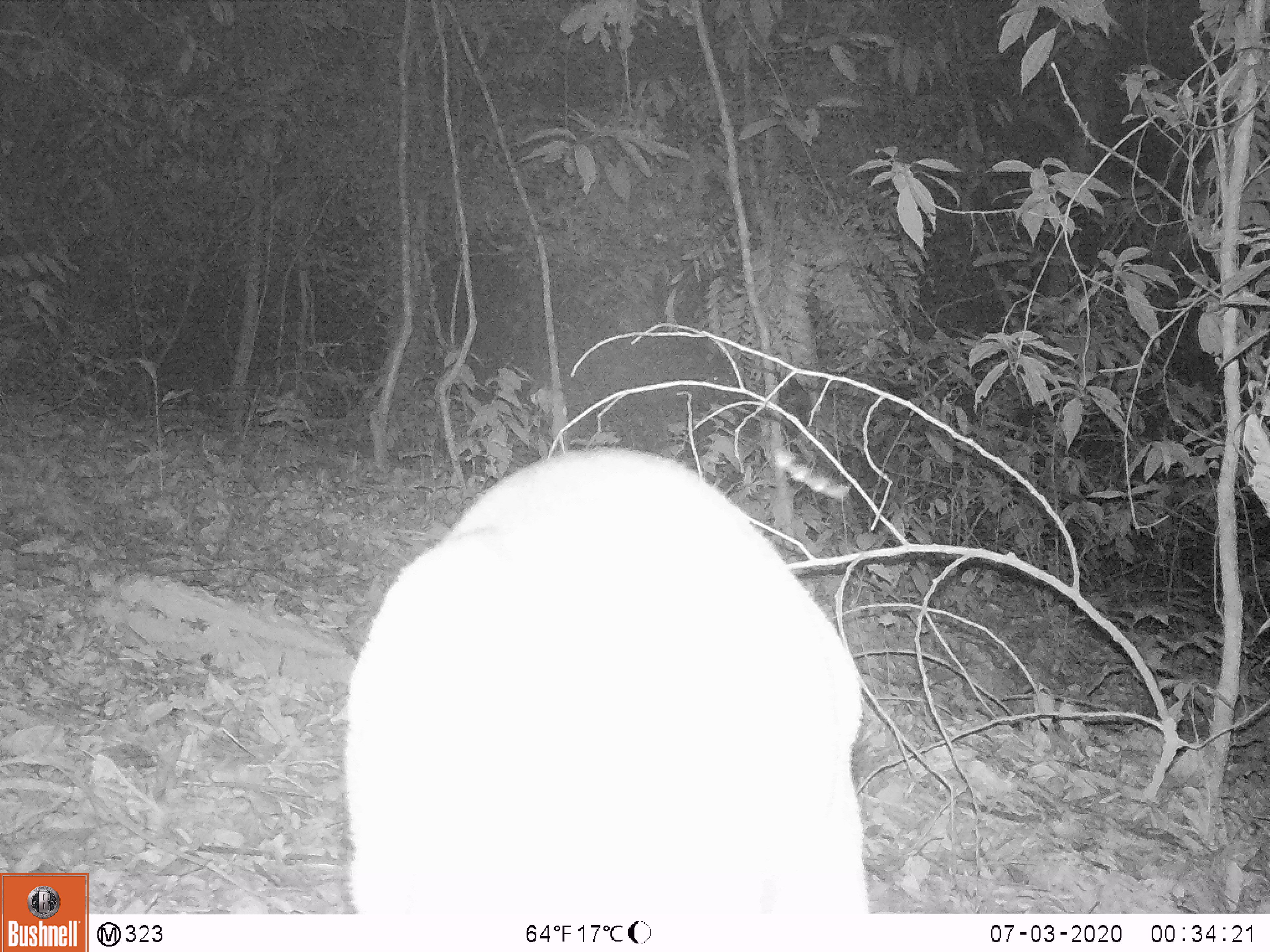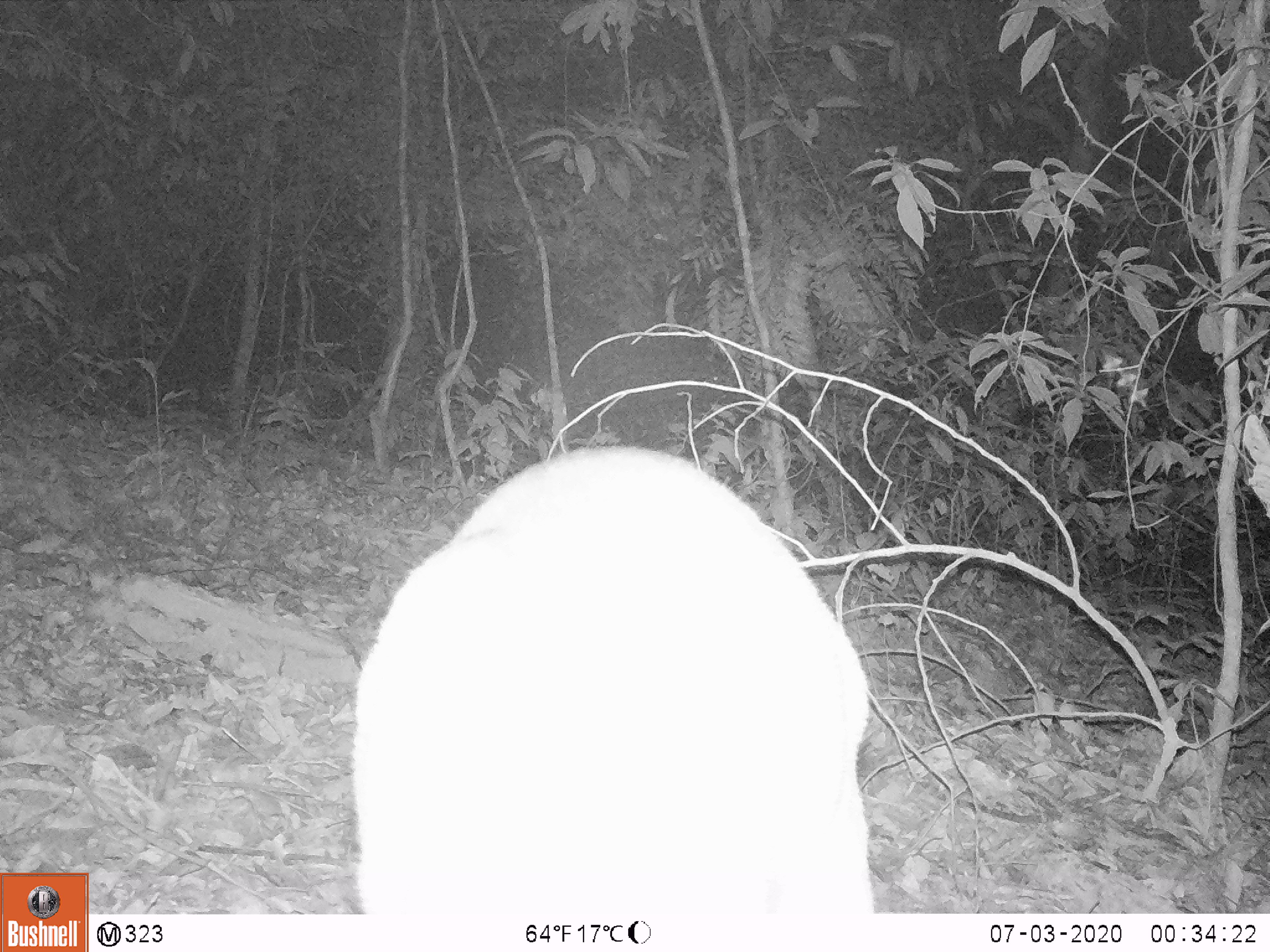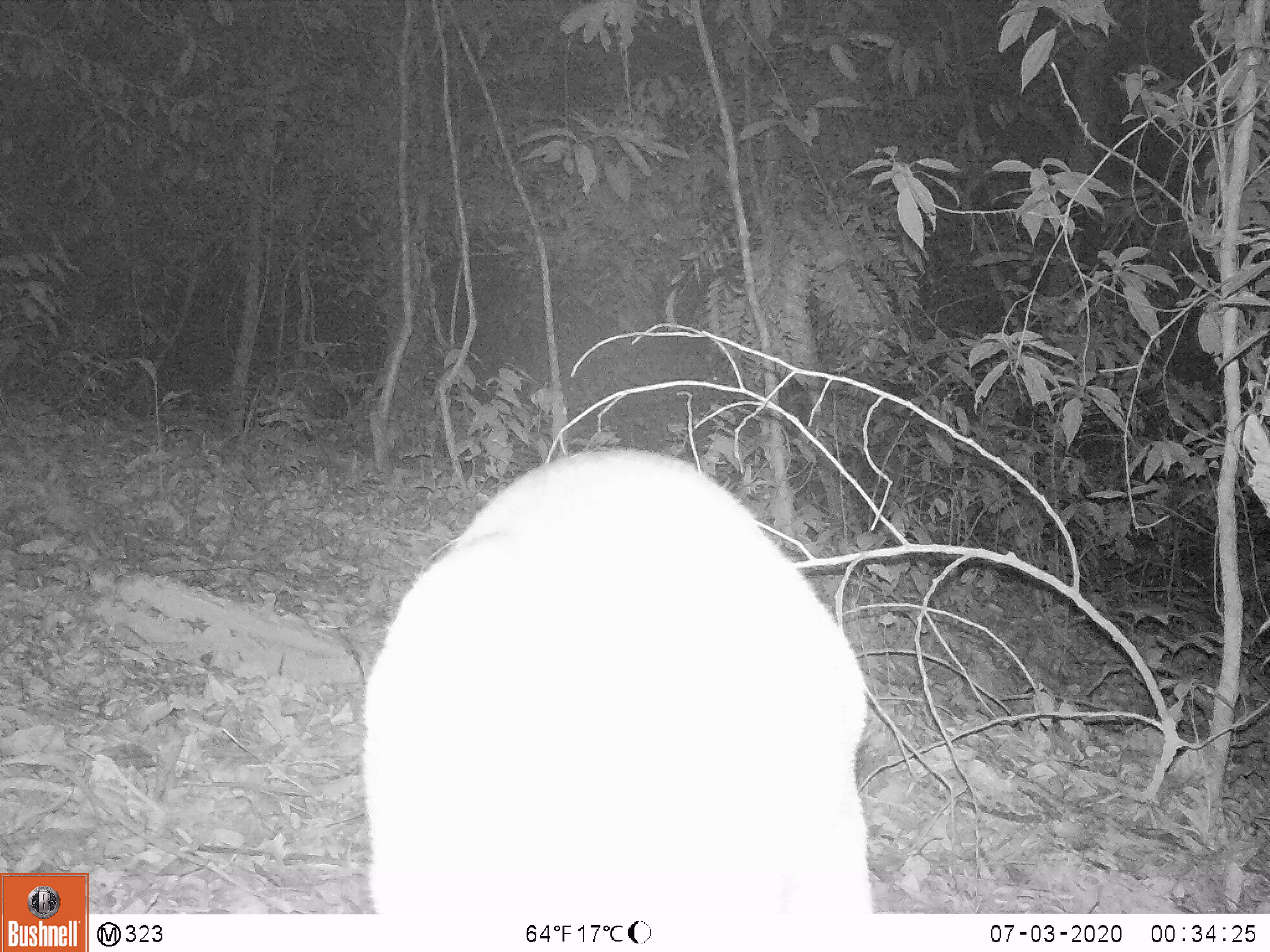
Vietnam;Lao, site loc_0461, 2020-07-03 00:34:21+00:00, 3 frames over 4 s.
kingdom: Animalia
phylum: Chordata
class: Mammalia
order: Artiodactyla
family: Cervidae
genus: Muntiacus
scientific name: Muntiacus vuquangensis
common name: large-antlered muntjac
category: large antlered muntjac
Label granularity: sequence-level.